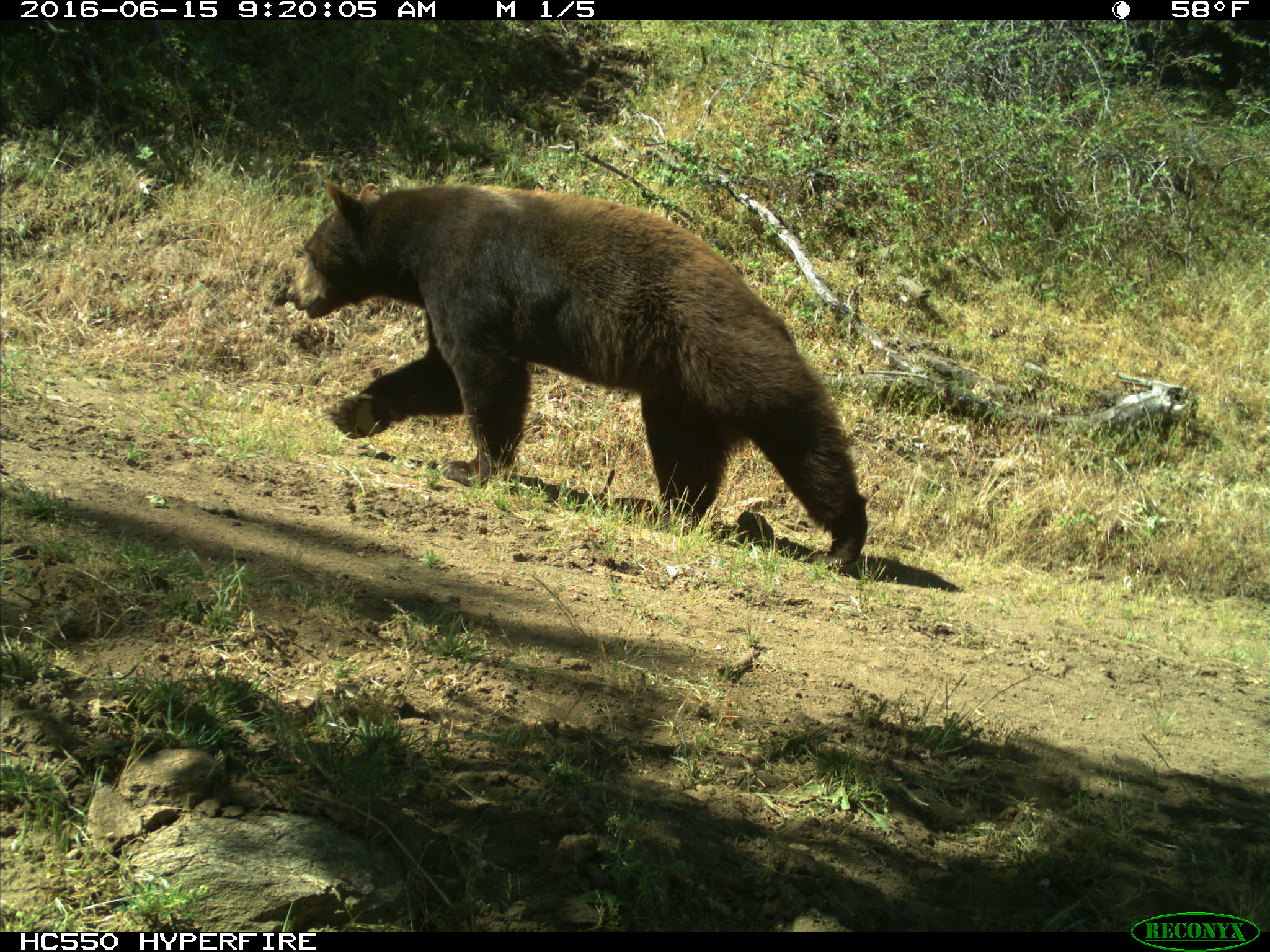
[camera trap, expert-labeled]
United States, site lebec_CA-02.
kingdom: Animalia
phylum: Chordata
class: Mammalia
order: Carnivora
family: Ursidae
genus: Ursus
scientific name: Ursus americanus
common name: american black bear